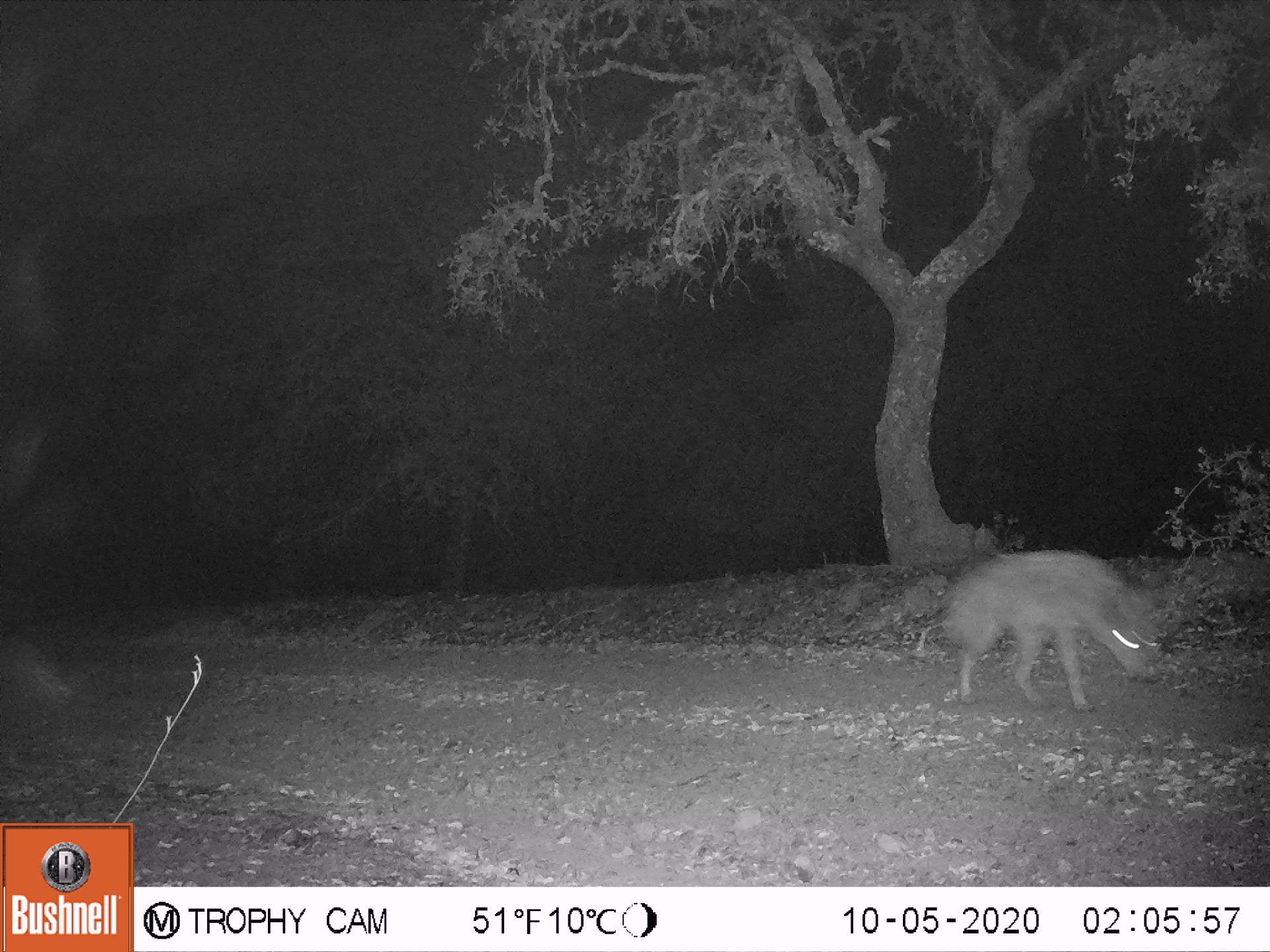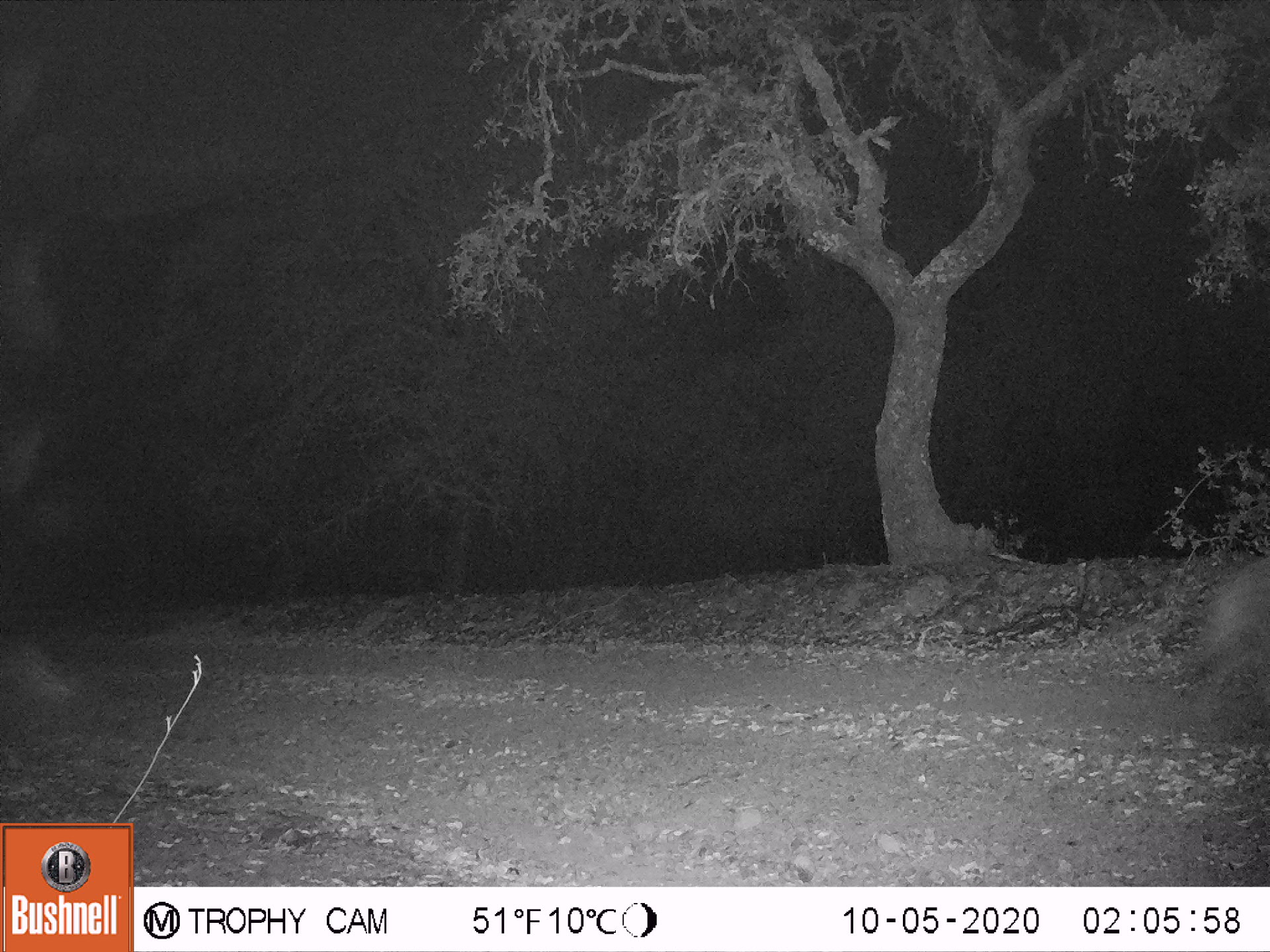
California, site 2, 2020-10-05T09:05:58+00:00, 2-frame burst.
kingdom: Animalia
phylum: Chordata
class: Mammalia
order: Carnivora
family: Canidae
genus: Canis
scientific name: Canis latrans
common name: coyote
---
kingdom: Animalia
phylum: Chordata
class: Mammalia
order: Carnivora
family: Canidae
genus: Urocyon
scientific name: Urocyon cinereoargenteus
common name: gray fox